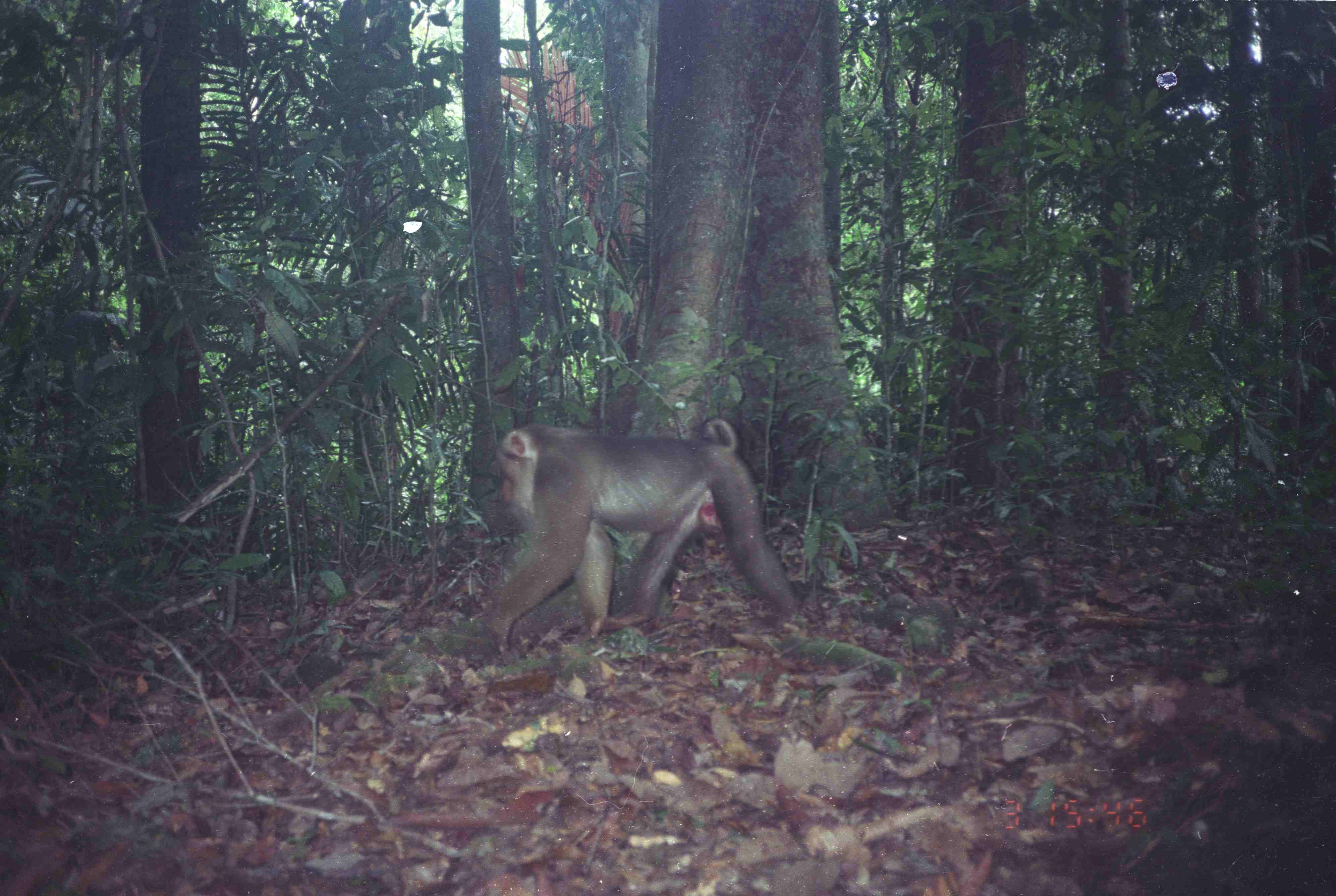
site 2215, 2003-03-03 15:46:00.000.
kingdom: Animalia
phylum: Chordata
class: Mammalia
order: Primates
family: Cercopithecidae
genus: Macaca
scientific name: Macaca nemestrina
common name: southern pig-tailed macaque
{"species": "Macaca nemestrina (southern pig-tailed macaque)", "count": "1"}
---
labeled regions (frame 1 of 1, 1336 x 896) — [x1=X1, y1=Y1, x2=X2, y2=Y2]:
macaca nemestrina: [x1=482, y1=415, x2=804, y2=654]